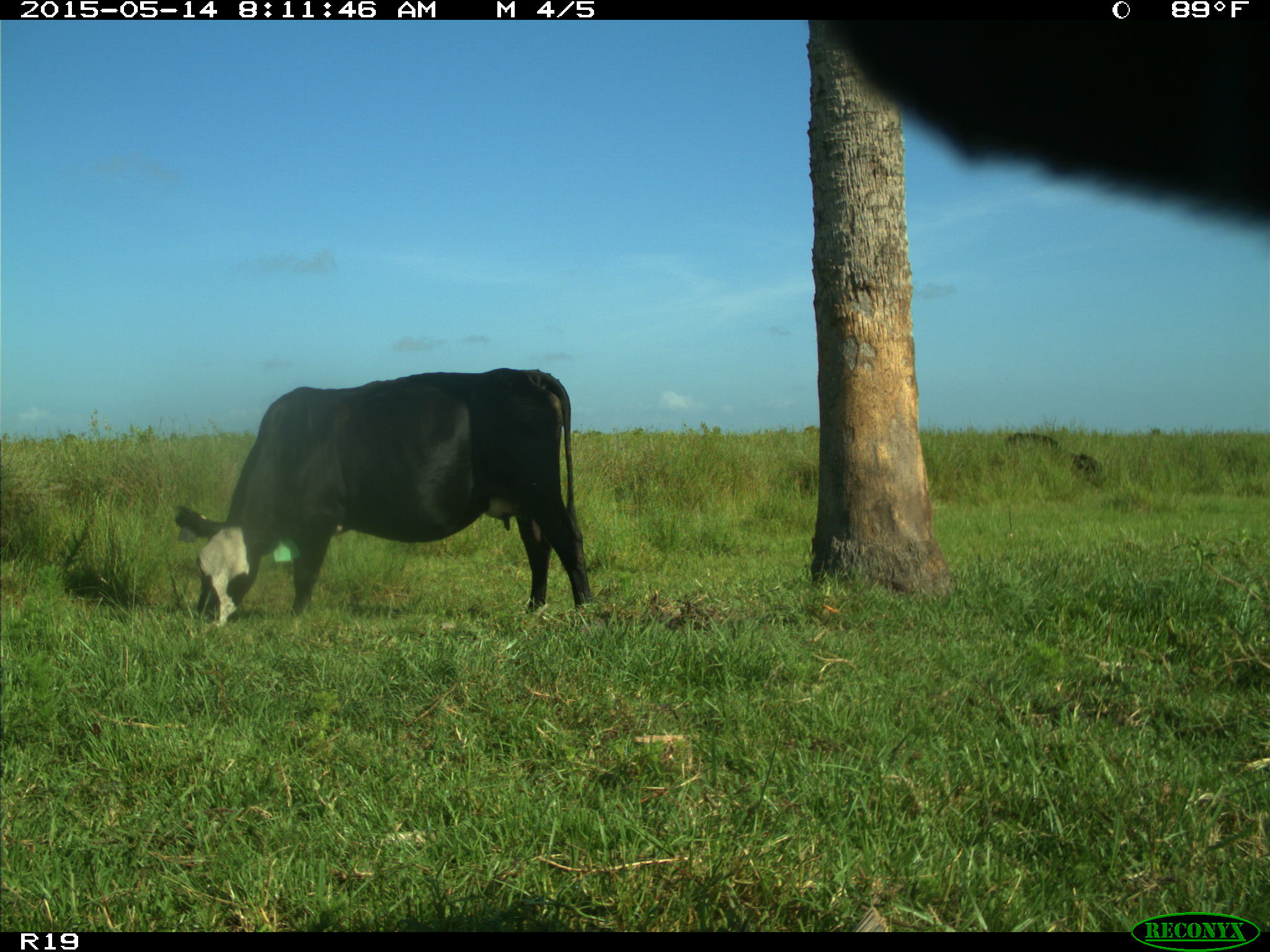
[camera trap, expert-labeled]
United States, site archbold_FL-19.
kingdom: Animalia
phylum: Chordata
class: Mammalia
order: Artiodactyla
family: Bovidae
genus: Bos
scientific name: Bos taurus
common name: domestic cow